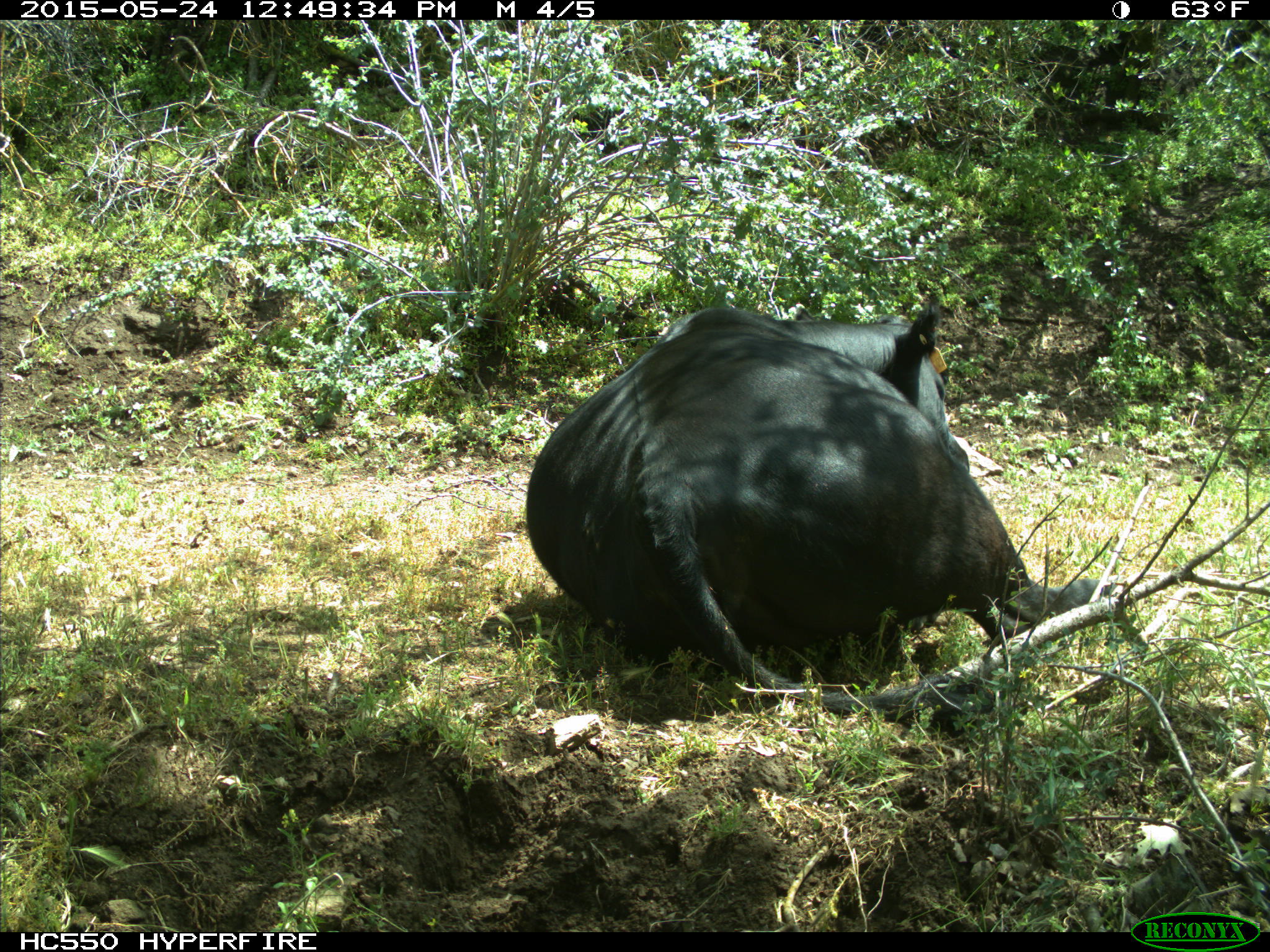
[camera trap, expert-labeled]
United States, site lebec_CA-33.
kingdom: Animalia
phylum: Chordata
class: Mammalia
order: Artiodactyla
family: Bovidae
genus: Bos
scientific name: Bos taurus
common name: domestic cow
Bos taurus (domestic cow).